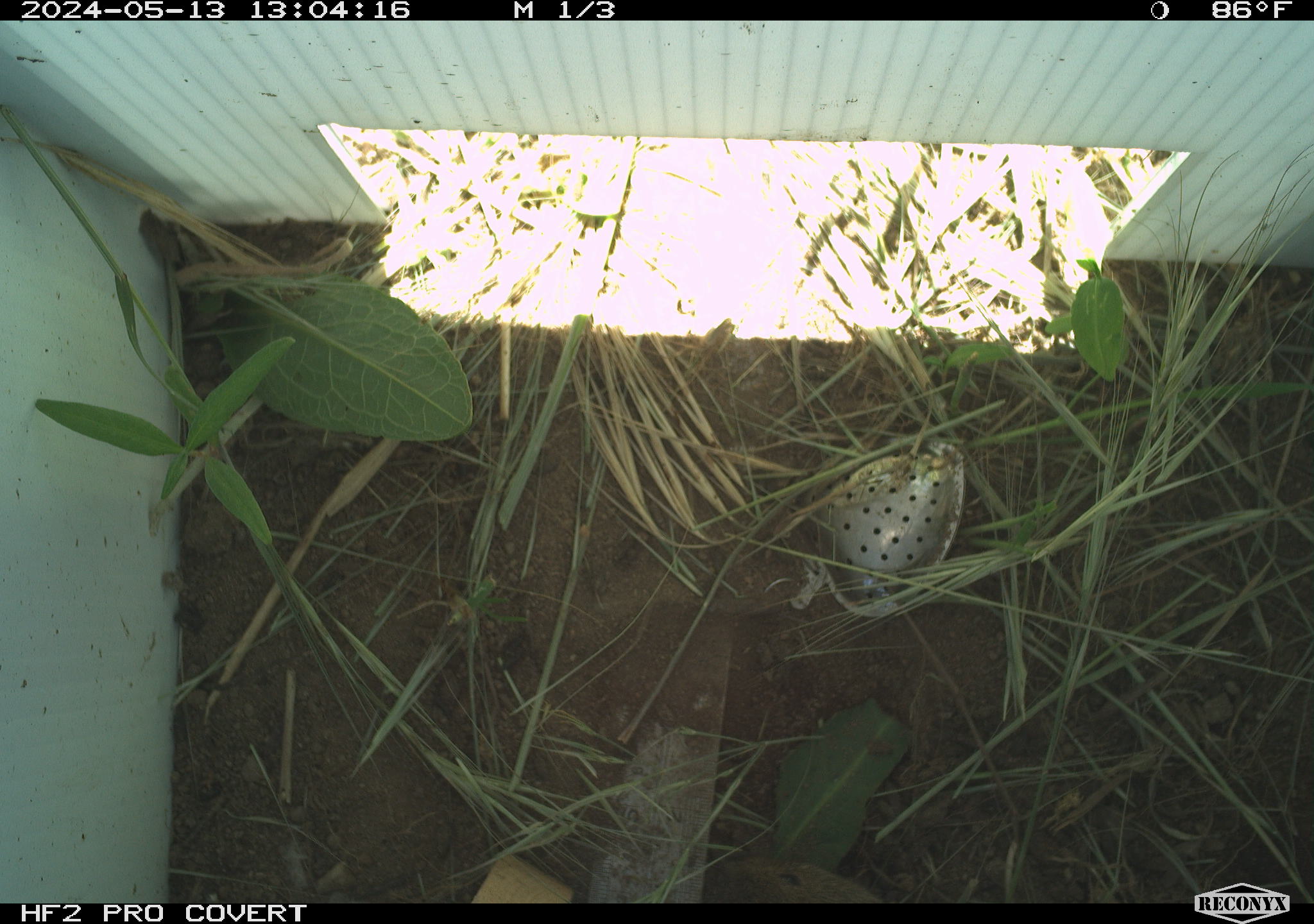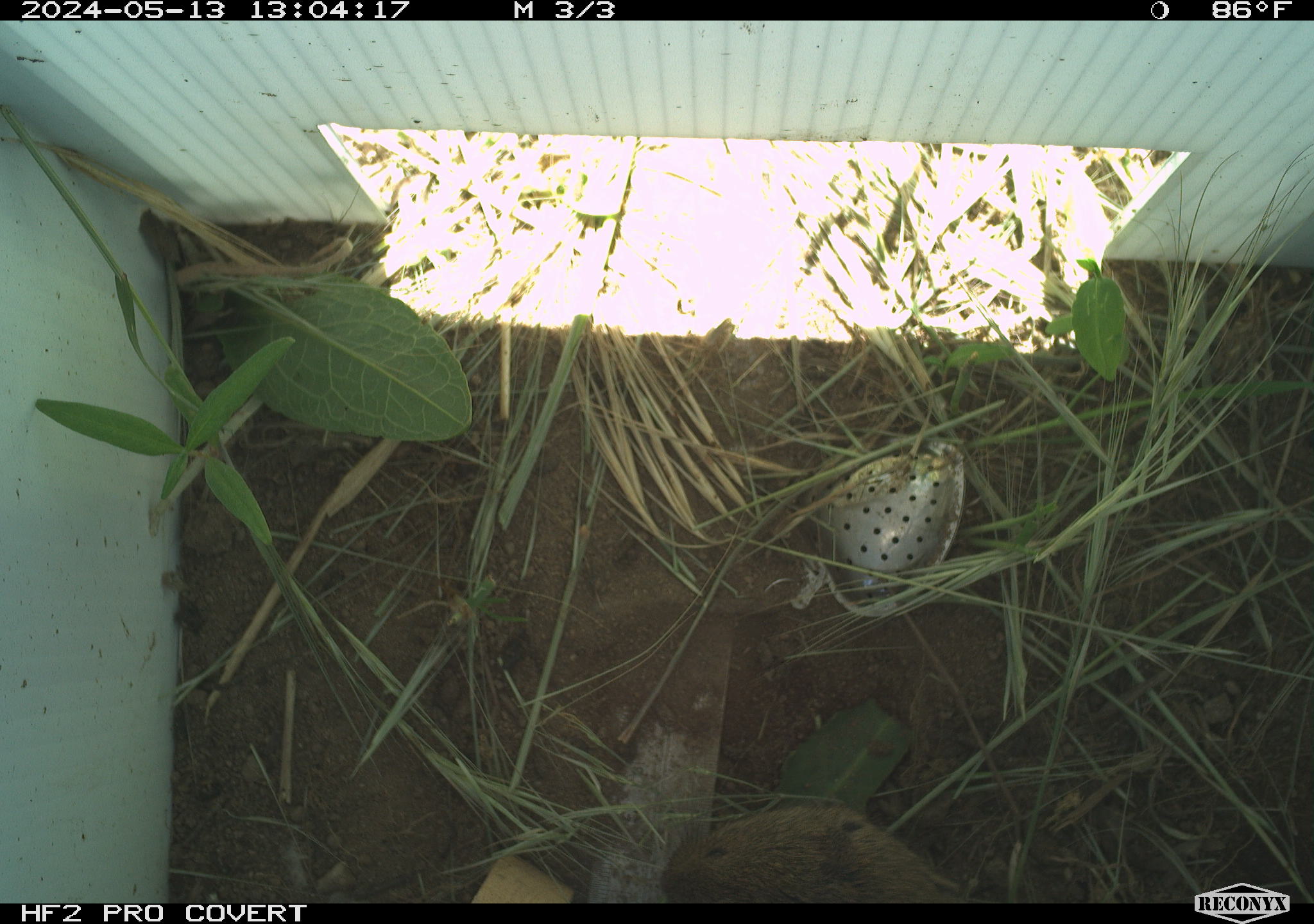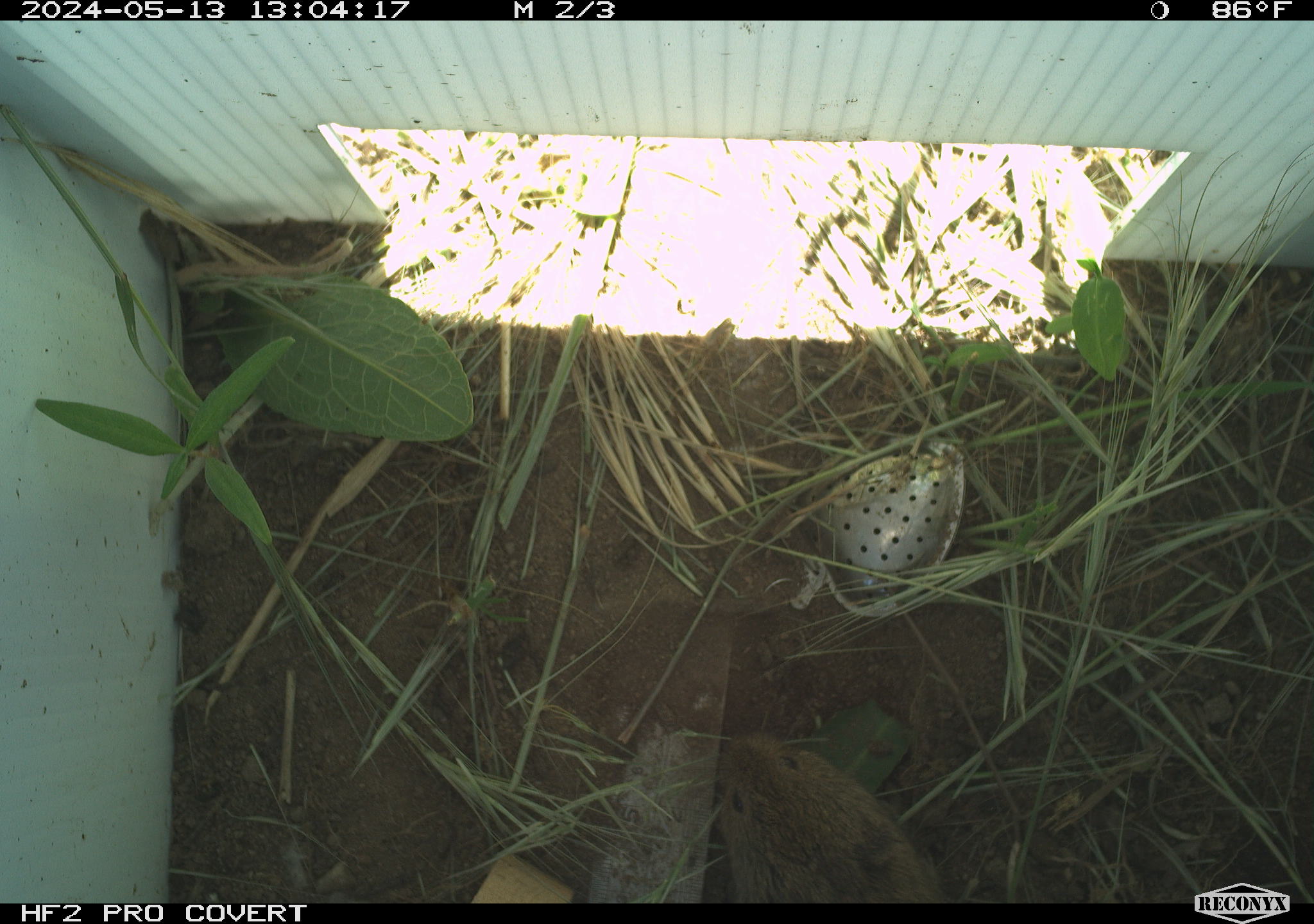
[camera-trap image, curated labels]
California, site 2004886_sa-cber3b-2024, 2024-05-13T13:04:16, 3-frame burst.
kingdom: Animalia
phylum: Chordata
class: Mammalia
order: Rodentia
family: Cricetidae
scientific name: Arvicolinae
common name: voles, lemmings, and muskrats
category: arvicolinae subfamily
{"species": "arvicolinae subfamily (voles, lemmings, and muskrats) (Arvicolinae)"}